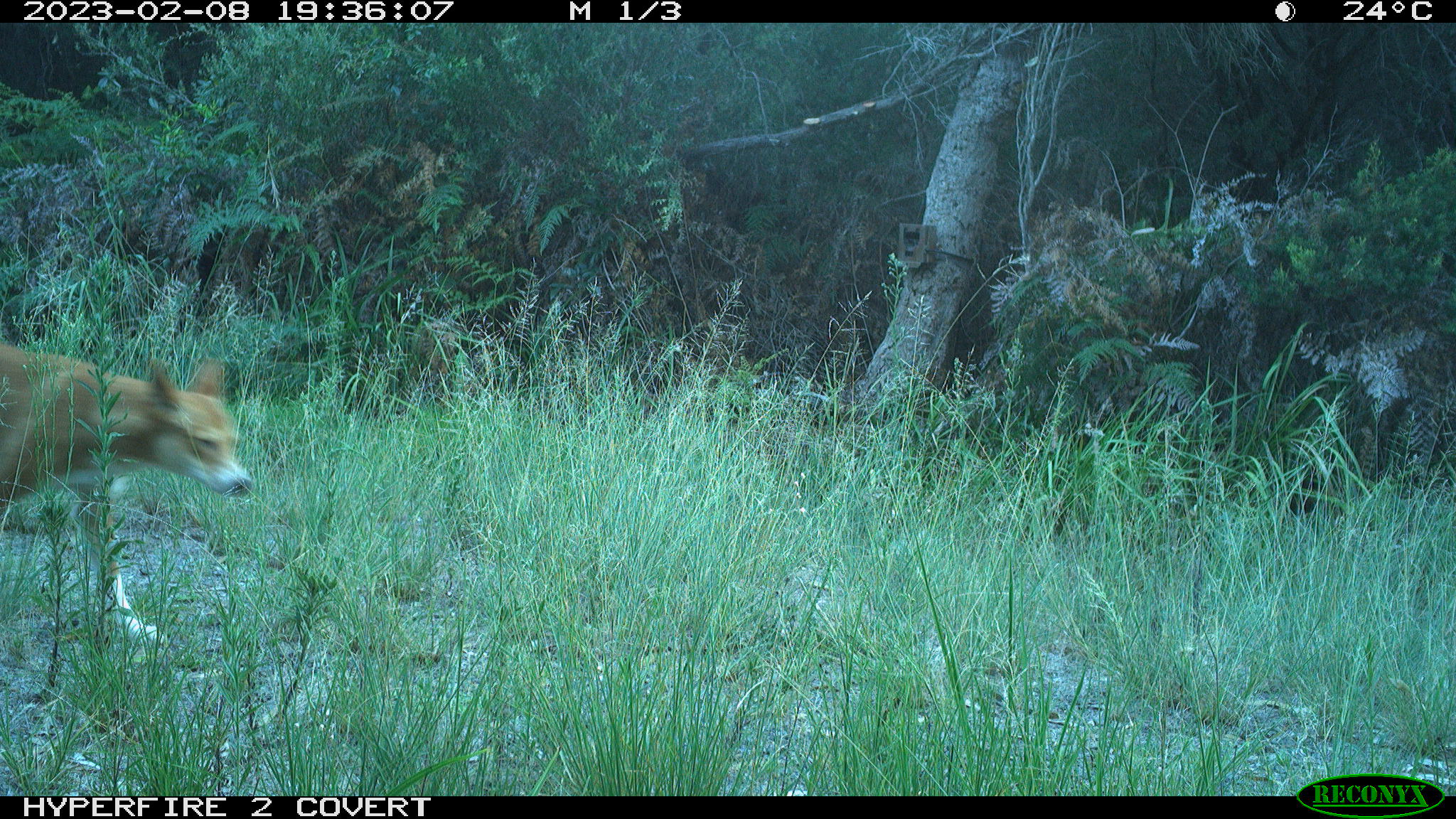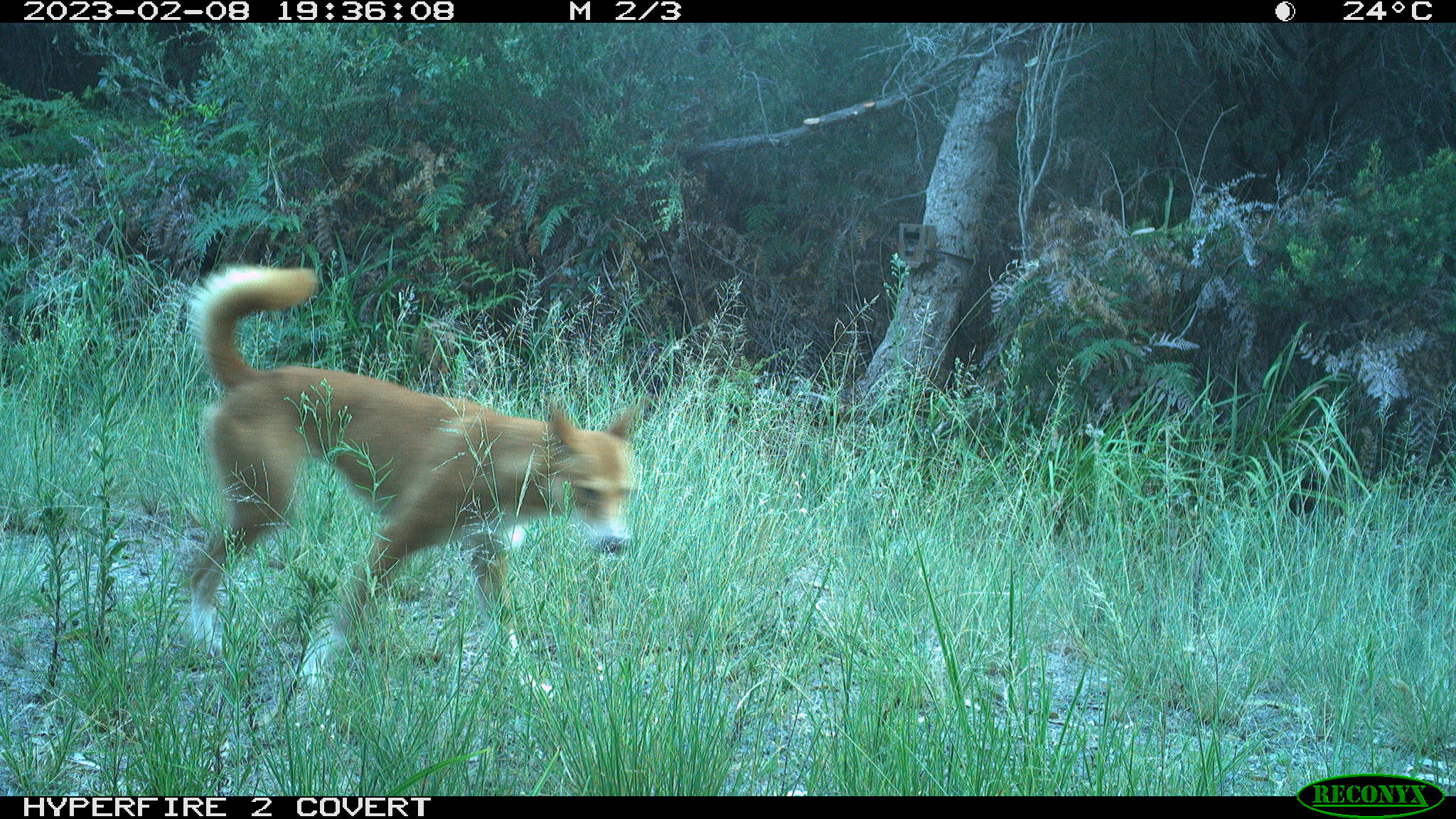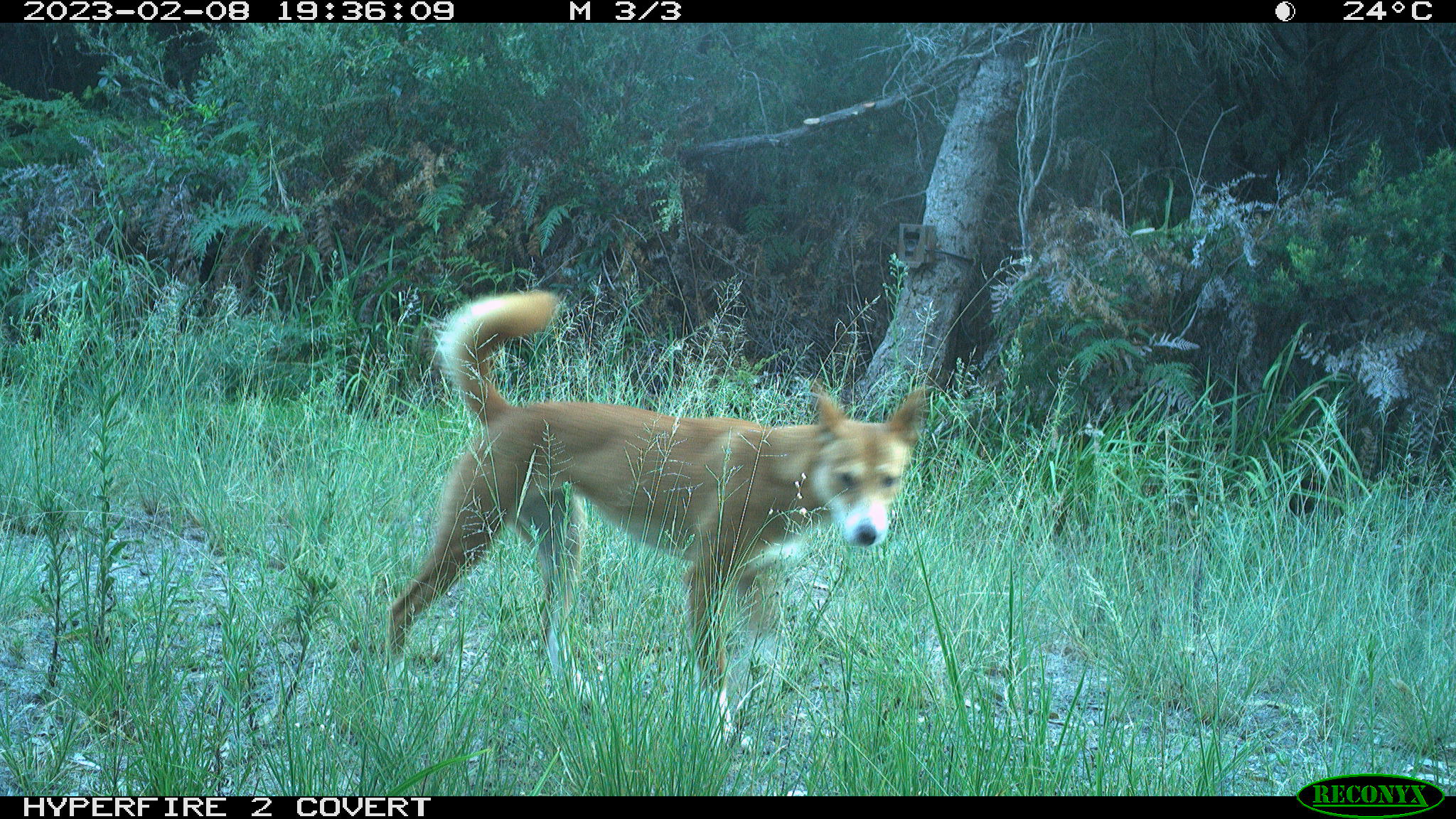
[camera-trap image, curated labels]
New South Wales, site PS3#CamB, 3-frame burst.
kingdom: Animalia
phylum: Chordata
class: Mammalia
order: Carnivora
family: Canidae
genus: Canis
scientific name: Canis familiaris dingo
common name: dingo